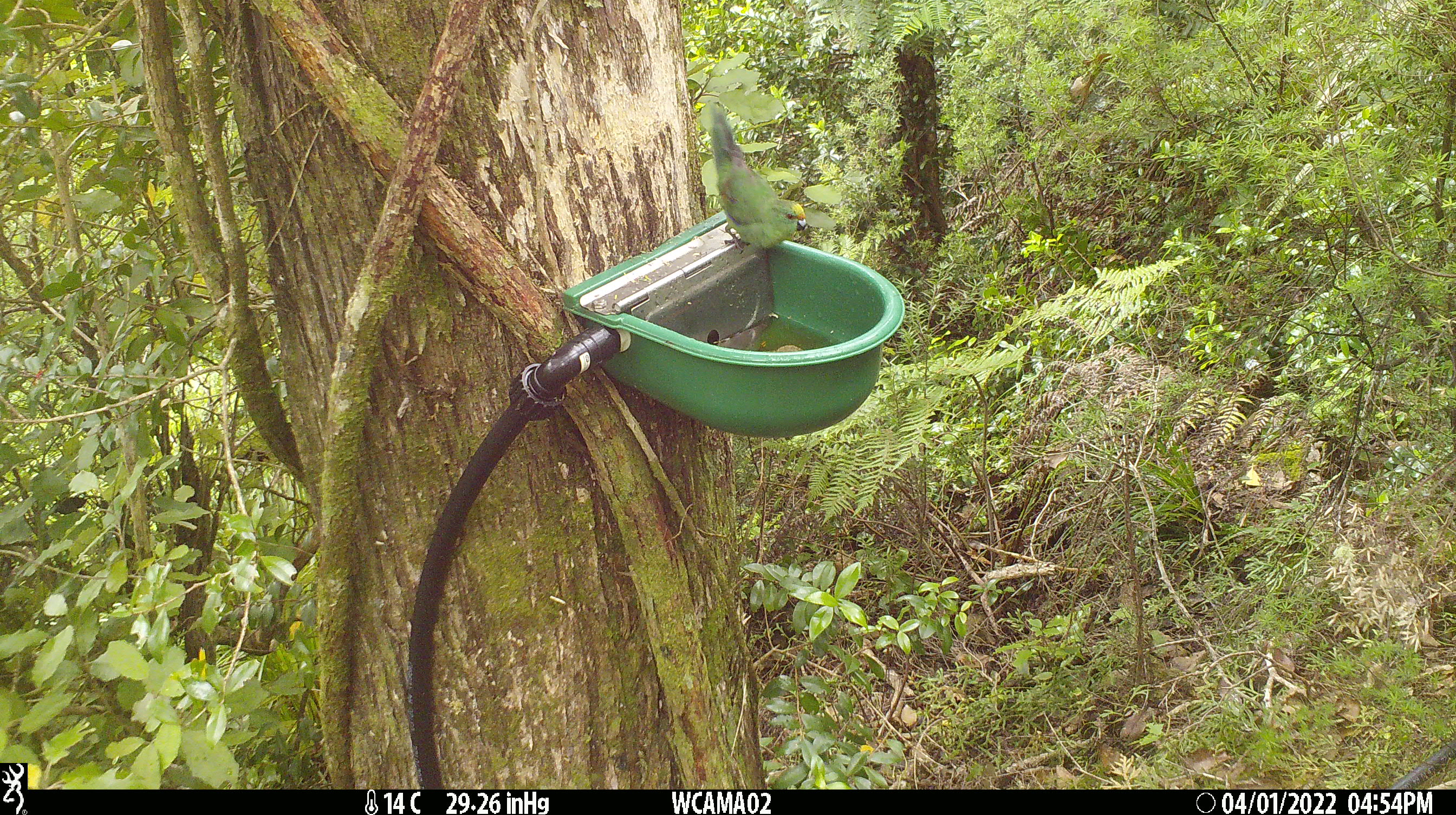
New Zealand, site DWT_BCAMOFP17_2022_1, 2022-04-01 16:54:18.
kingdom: Animalia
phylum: Chordata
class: Aves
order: Psittaciformes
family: Psittaculidae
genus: Cyanoramphus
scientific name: Cyanoramphus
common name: parakeet